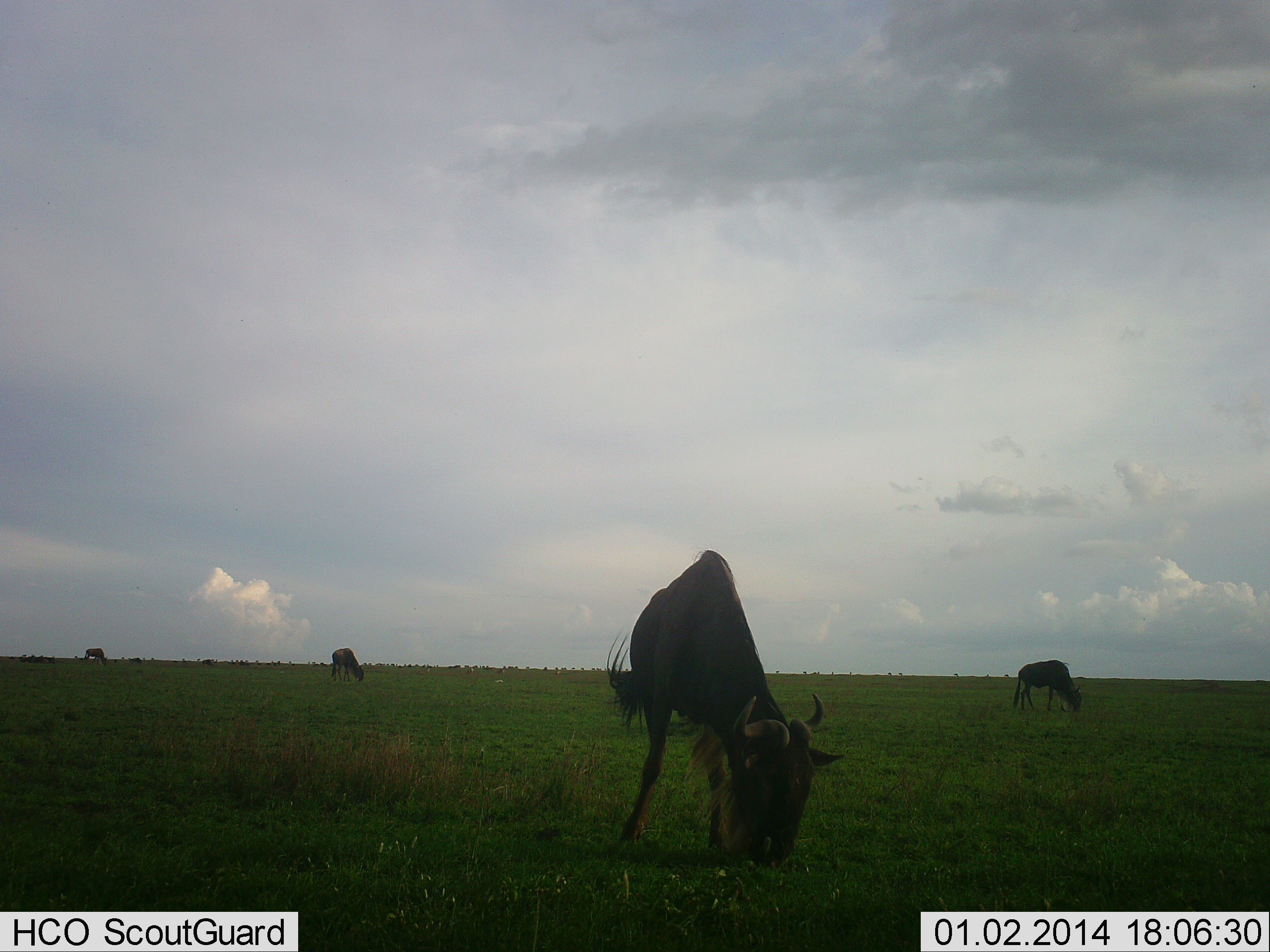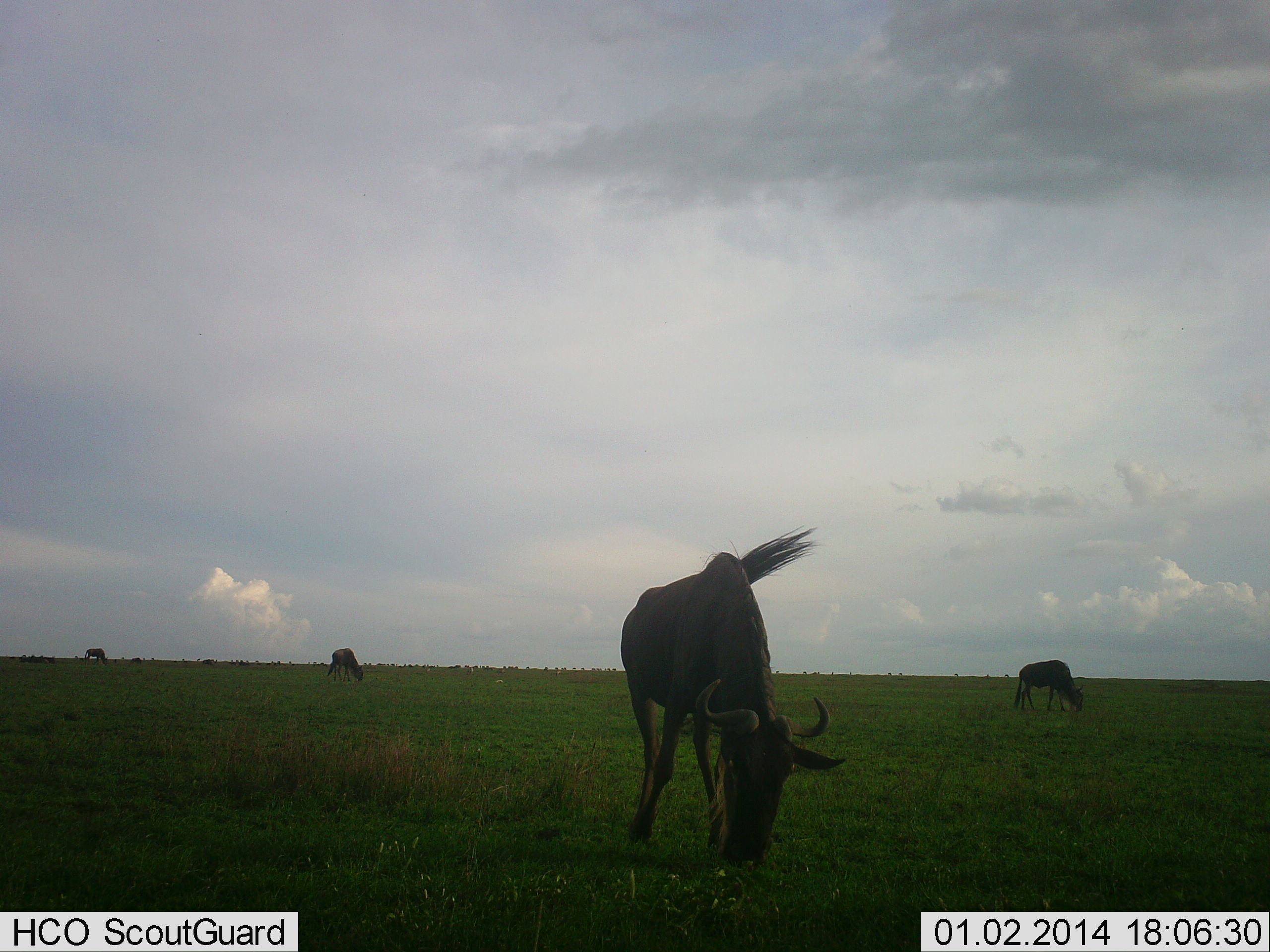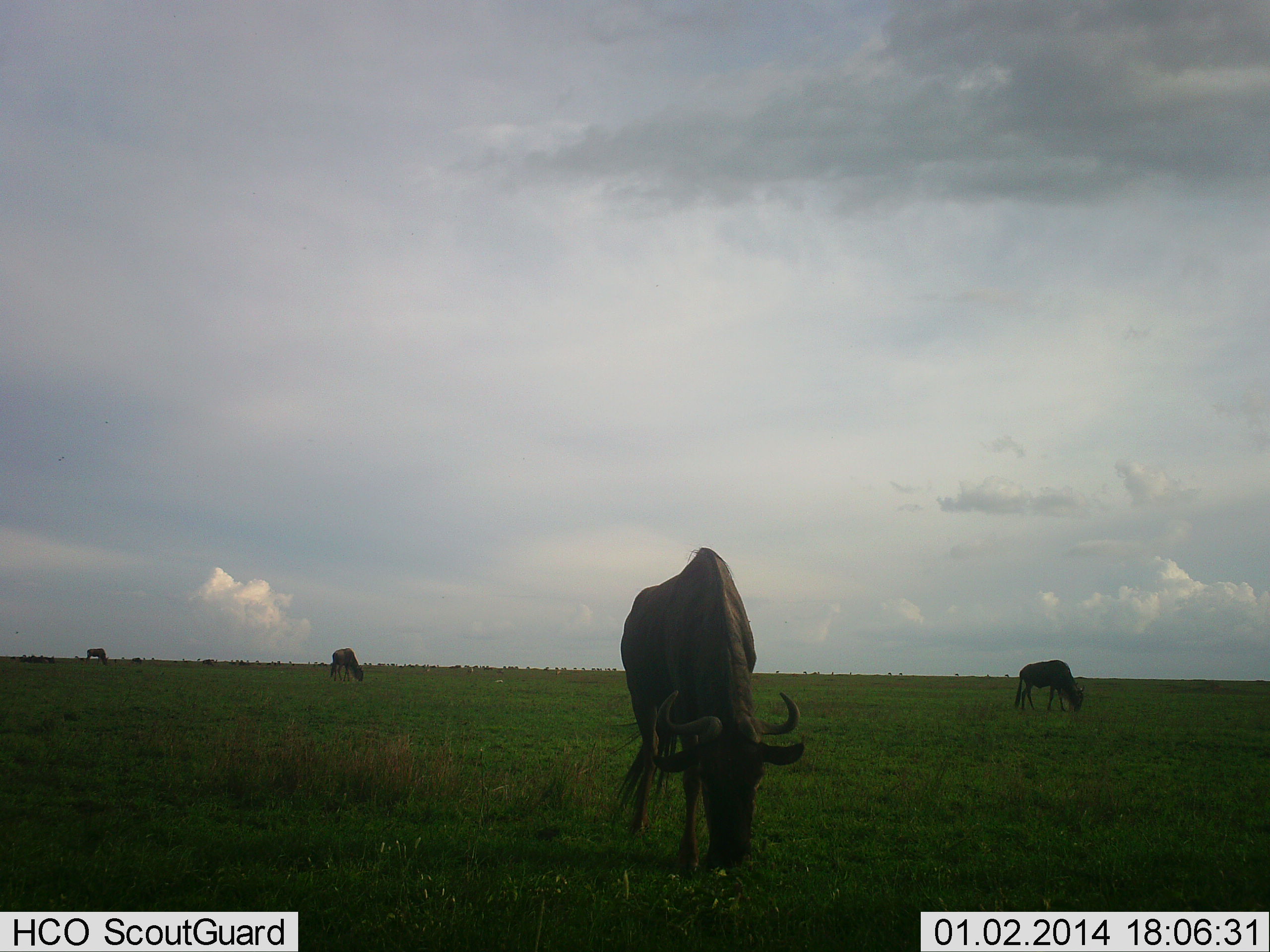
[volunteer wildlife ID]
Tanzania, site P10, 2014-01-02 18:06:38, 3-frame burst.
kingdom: Animalia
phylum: Chordata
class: Mammalia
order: Artiodactyla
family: Bovidae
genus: Connochaetes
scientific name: Connochaetes taurinus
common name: blue wildebeest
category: wildebeest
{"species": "wildebeest (blue wildebeest) (Connochaetes taurinus)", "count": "4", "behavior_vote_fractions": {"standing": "21%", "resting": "0%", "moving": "3%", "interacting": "0%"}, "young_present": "0%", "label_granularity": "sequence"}